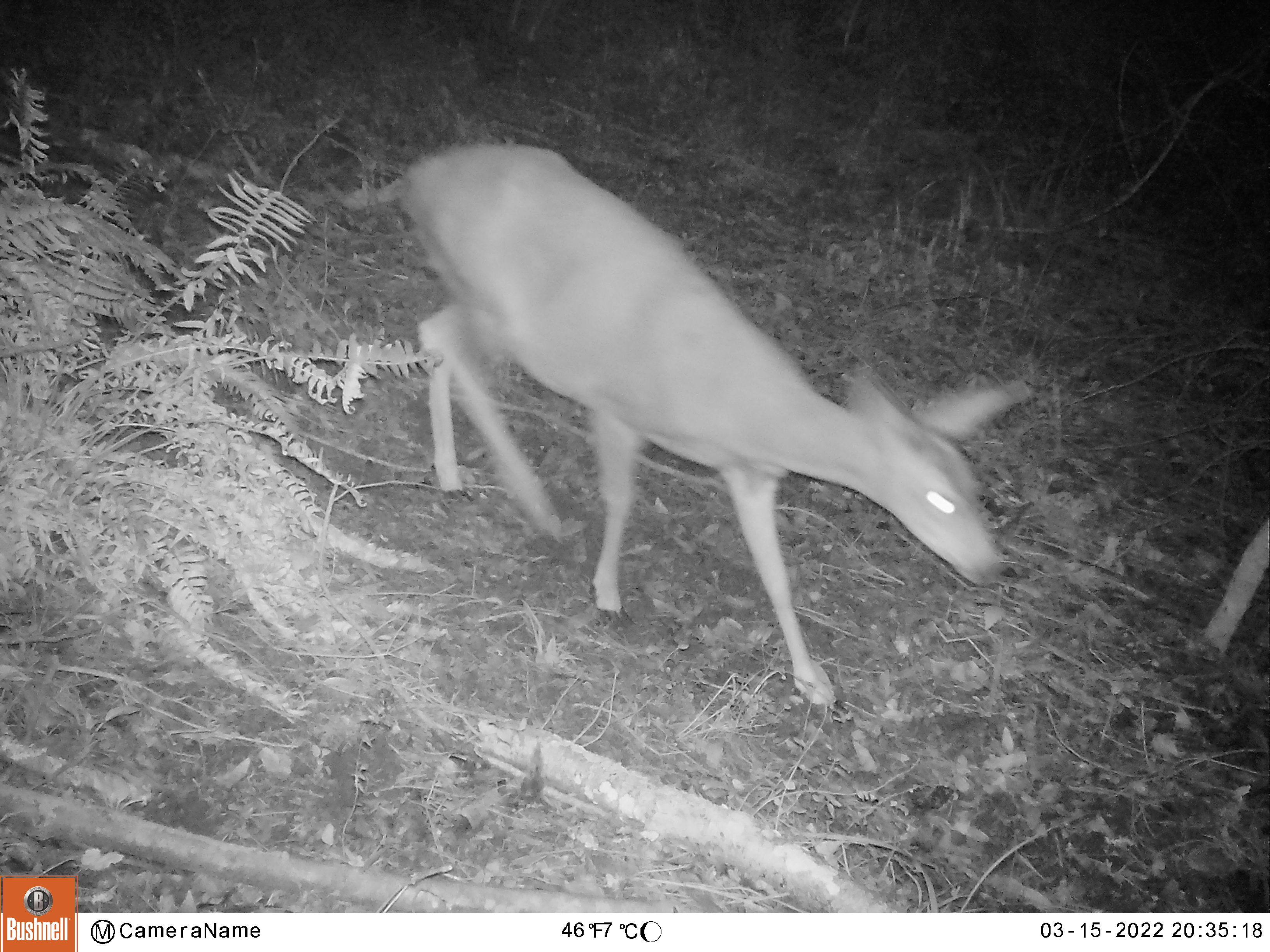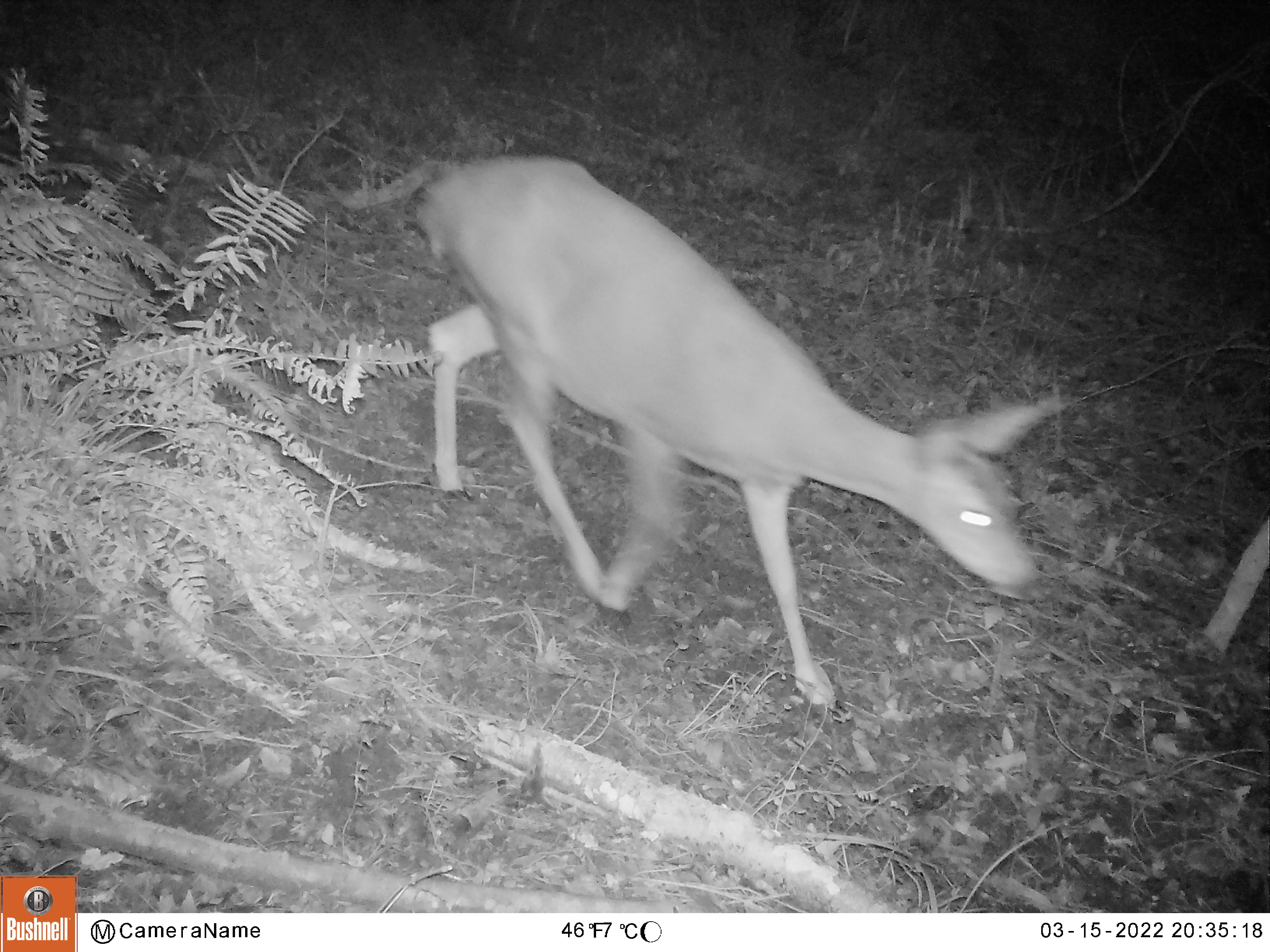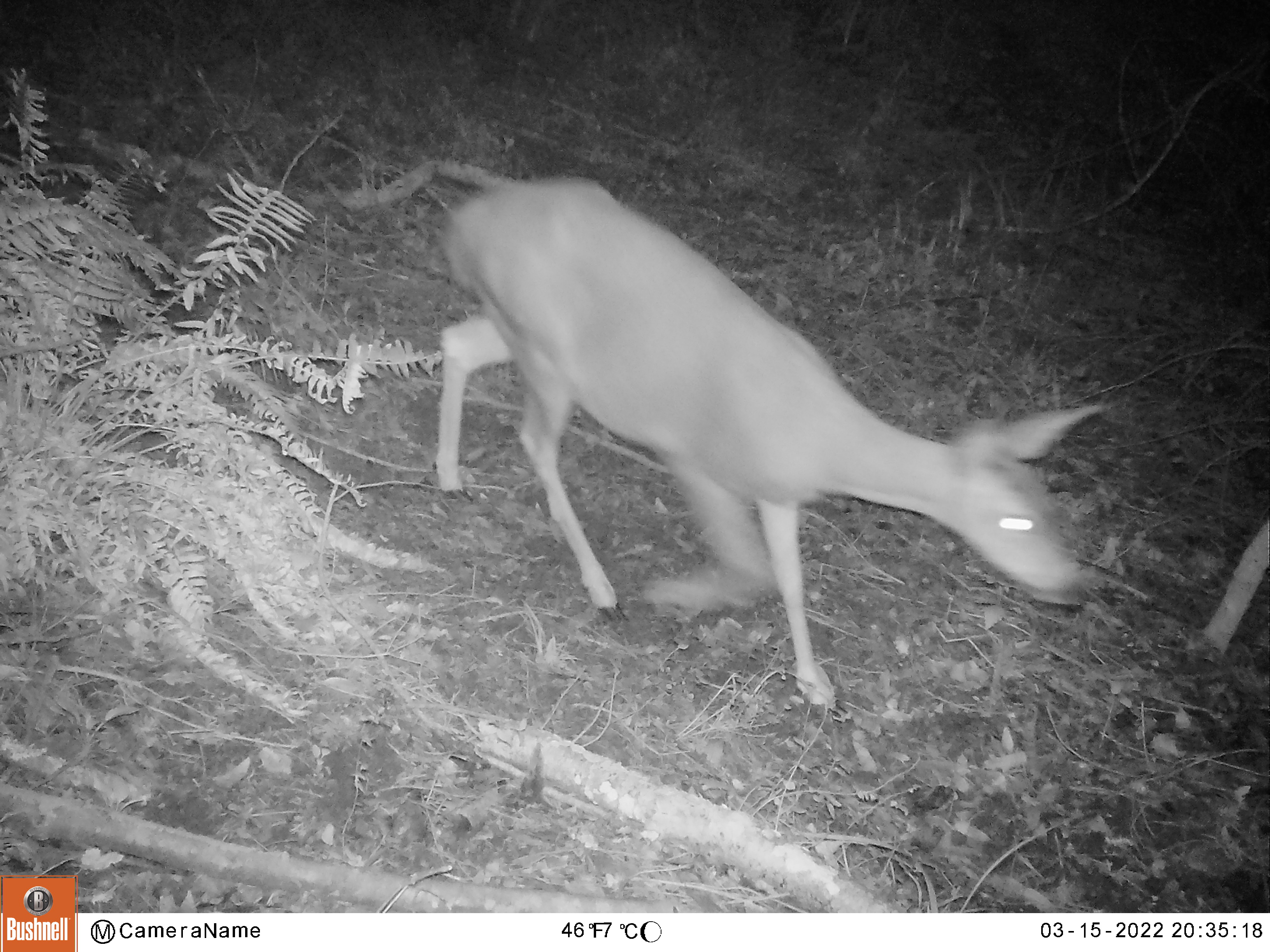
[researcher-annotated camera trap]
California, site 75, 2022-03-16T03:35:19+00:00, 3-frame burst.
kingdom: Animalia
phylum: Chordata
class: Mammalia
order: Artiodactyla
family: Cervidae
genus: Odocoileus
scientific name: Odocoileus hemionus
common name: mule deer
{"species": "mule deer (Odocoileus hemionus)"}